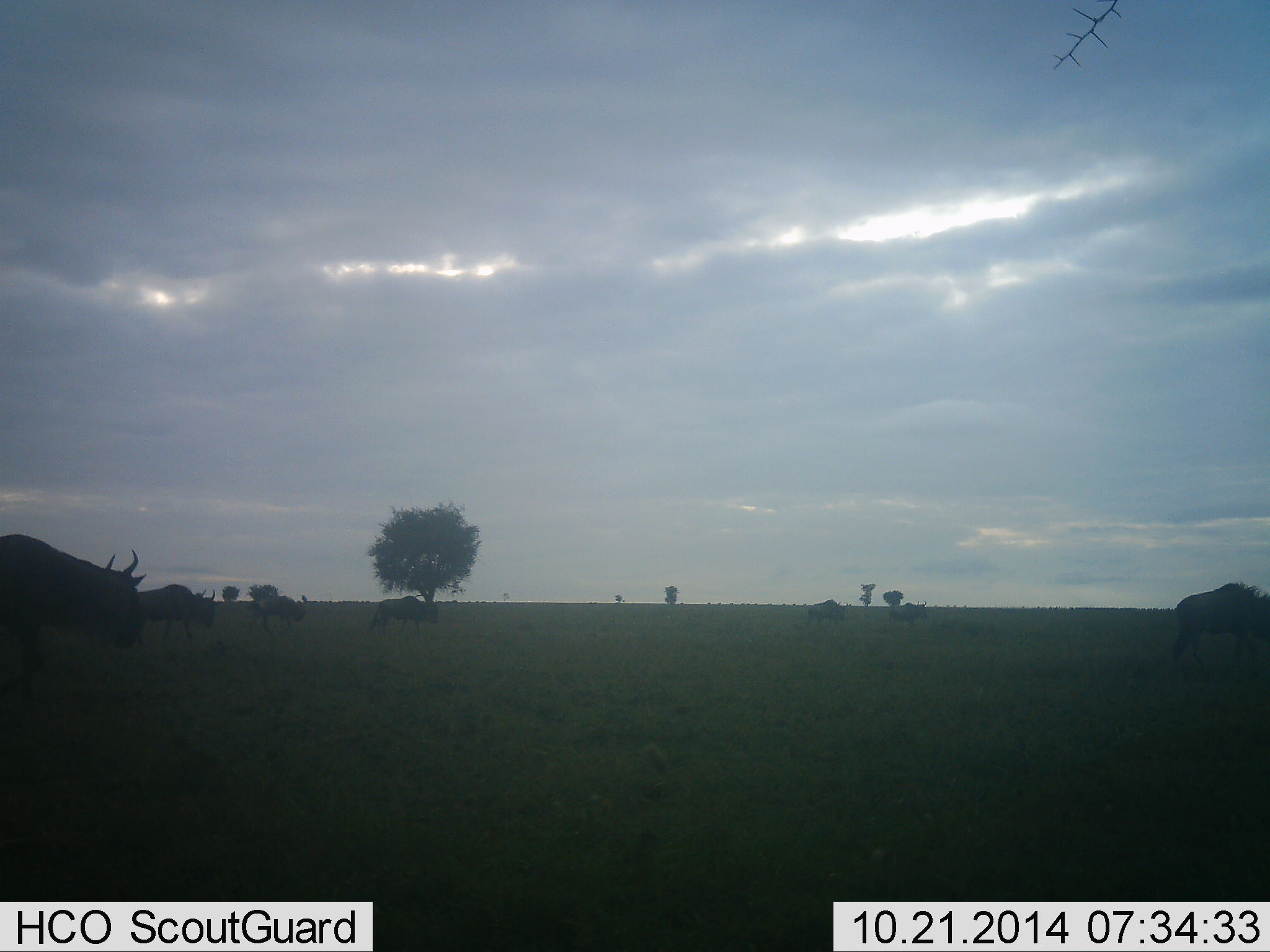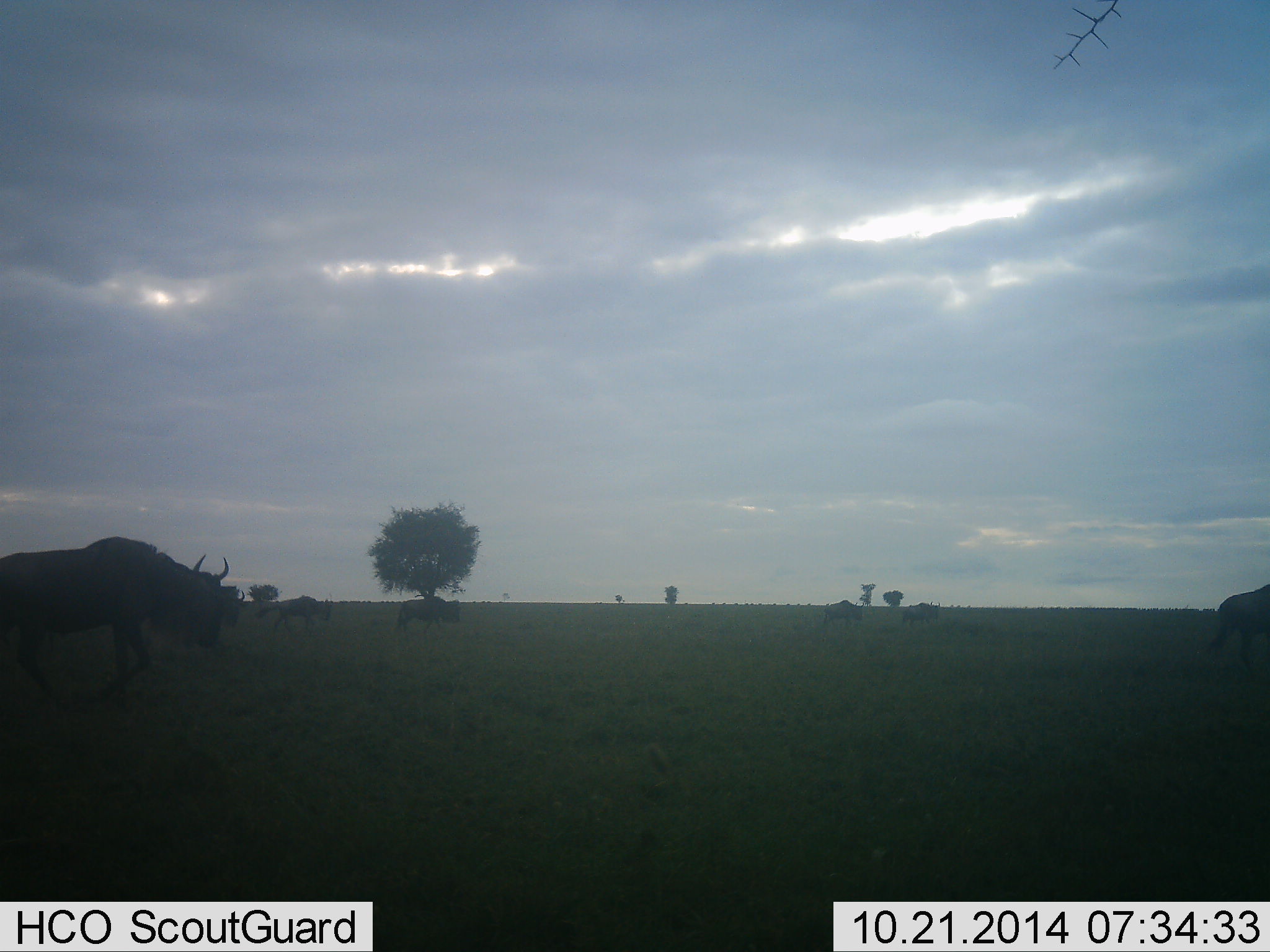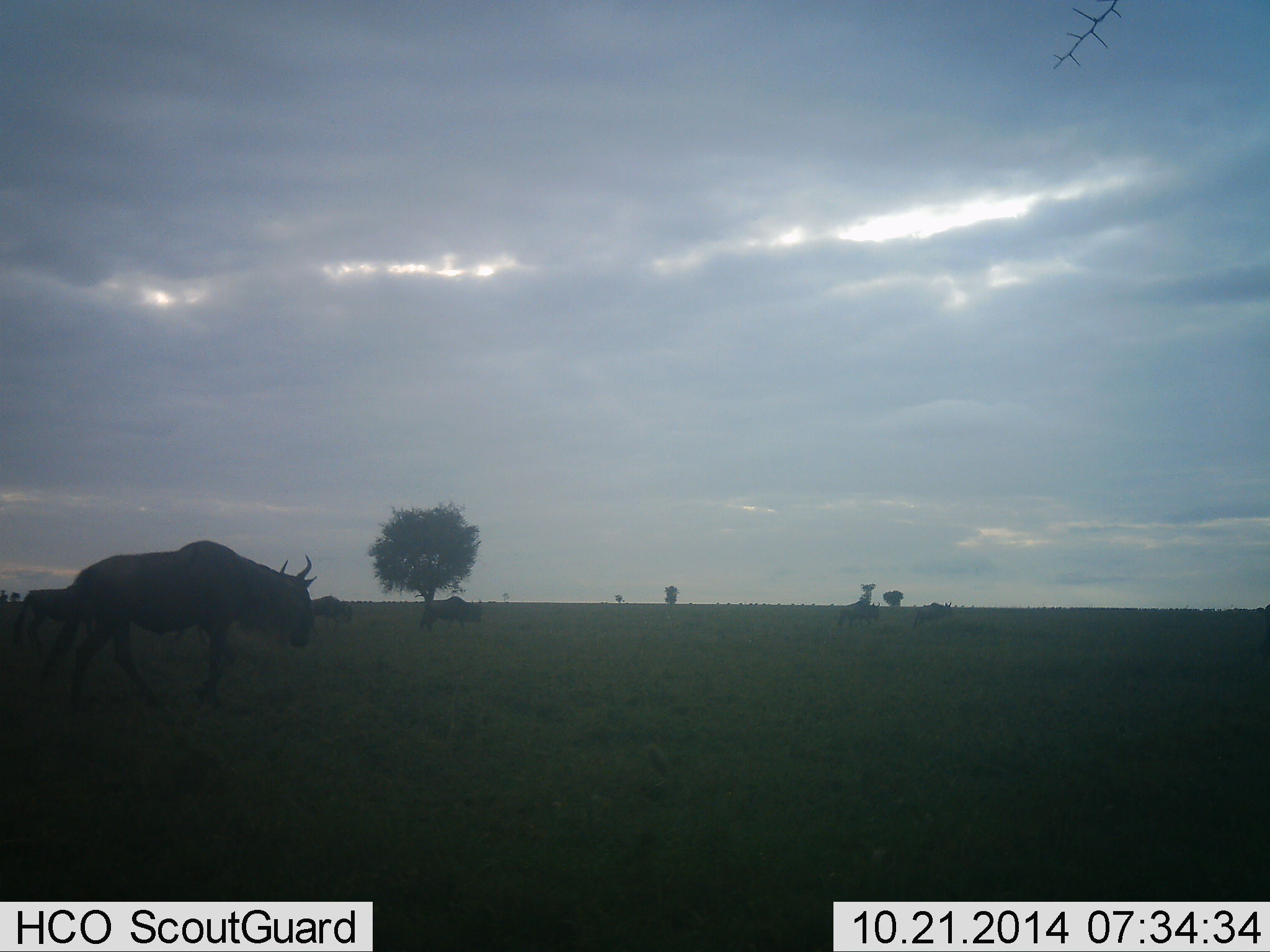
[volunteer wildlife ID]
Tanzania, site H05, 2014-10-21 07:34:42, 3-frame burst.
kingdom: Animalia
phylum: Chordata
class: Mammalia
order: Artiodactyla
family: Bovidae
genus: Connochaetes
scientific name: Connochaetes taurinus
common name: blue wildebeest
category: wildebeest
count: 8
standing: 0%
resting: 0%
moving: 100%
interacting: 0%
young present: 0%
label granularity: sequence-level